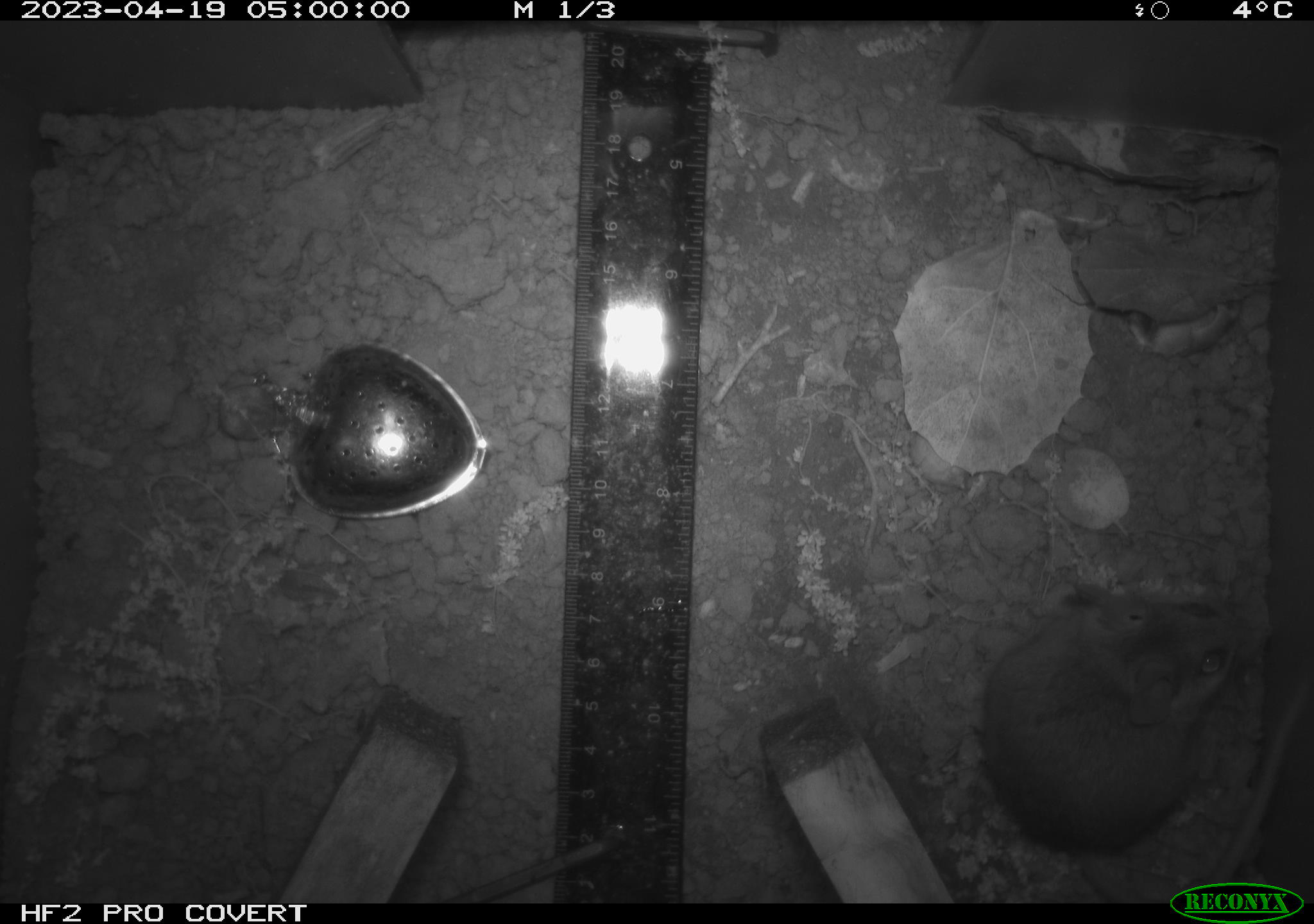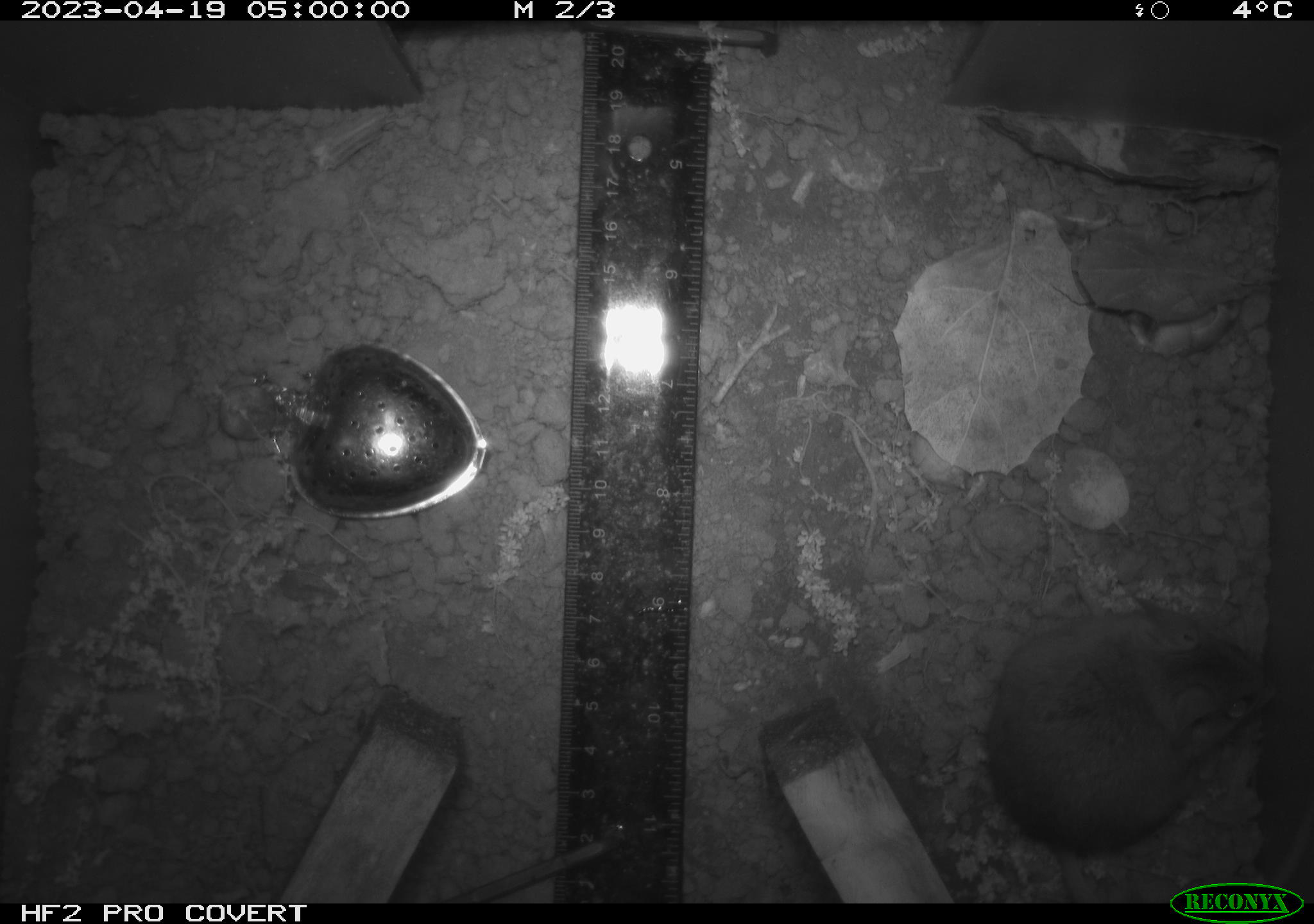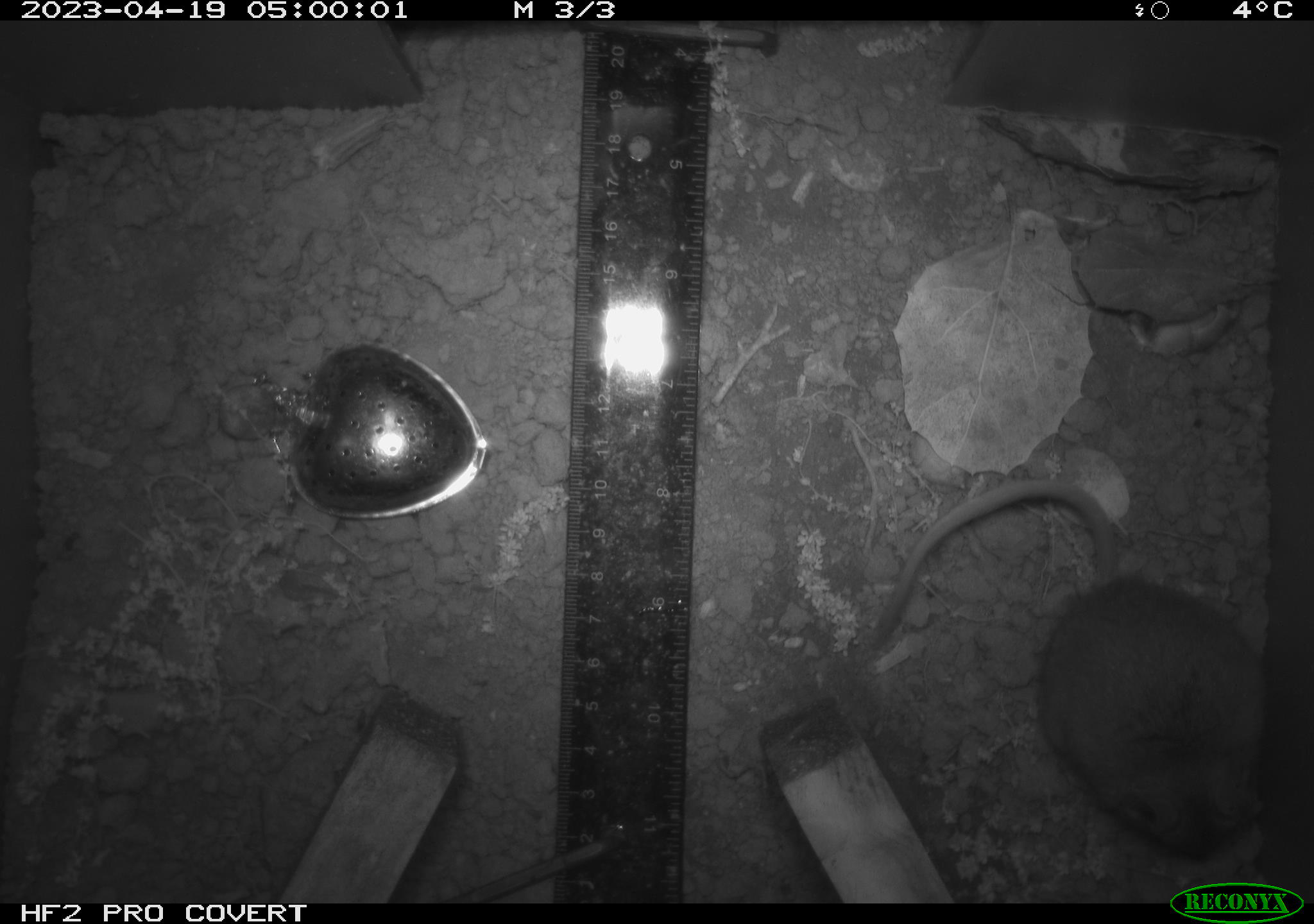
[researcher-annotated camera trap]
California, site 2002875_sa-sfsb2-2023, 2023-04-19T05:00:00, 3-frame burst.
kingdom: Animalia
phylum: Chordata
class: Mammalia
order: Rodentia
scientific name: Rodentia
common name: mouse species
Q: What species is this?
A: Mouse species (Rodentia).